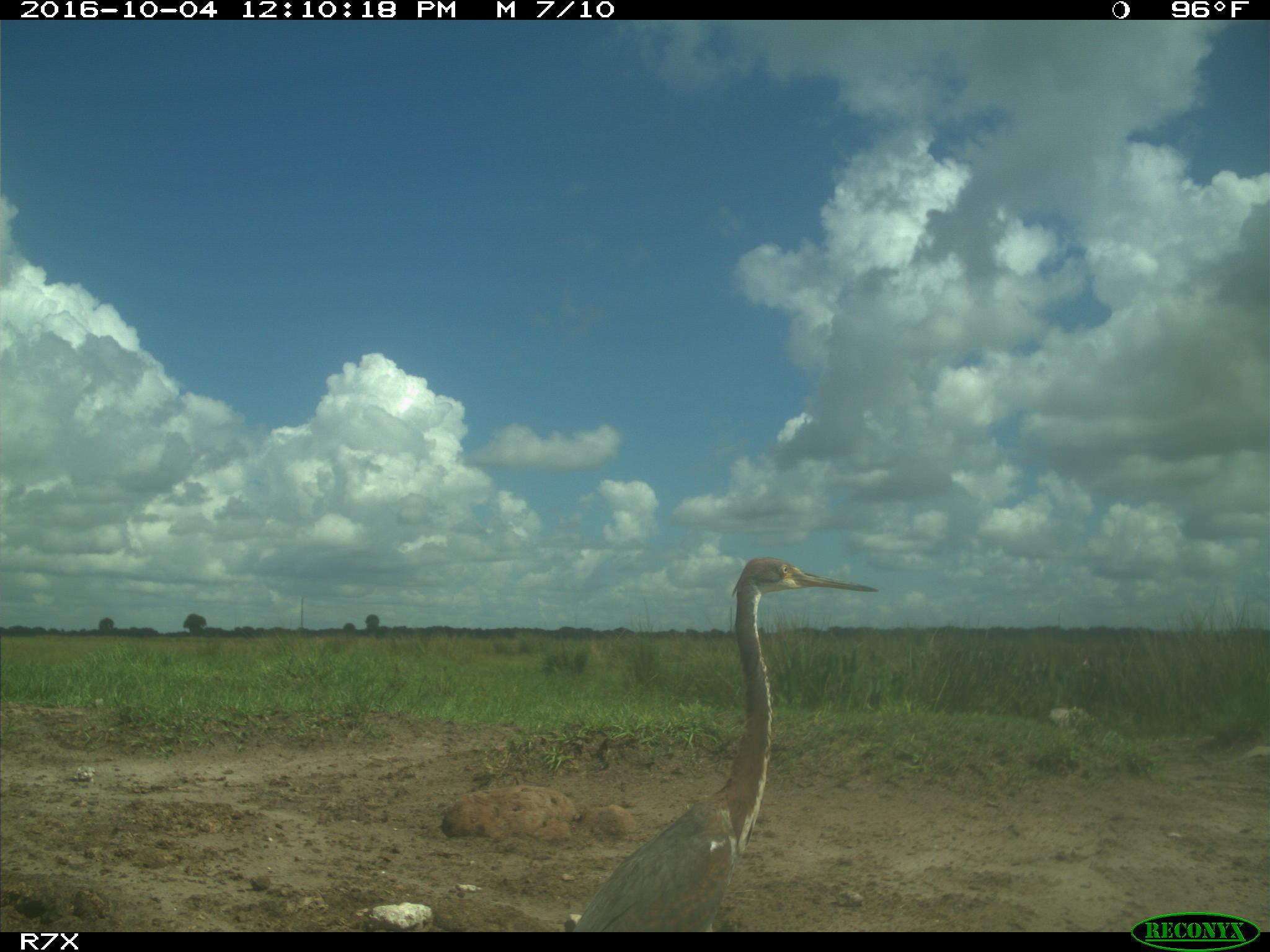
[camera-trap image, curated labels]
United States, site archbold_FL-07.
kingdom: Animalia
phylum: Chordata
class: Aves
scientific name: Aves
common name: birds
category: unidentified bird